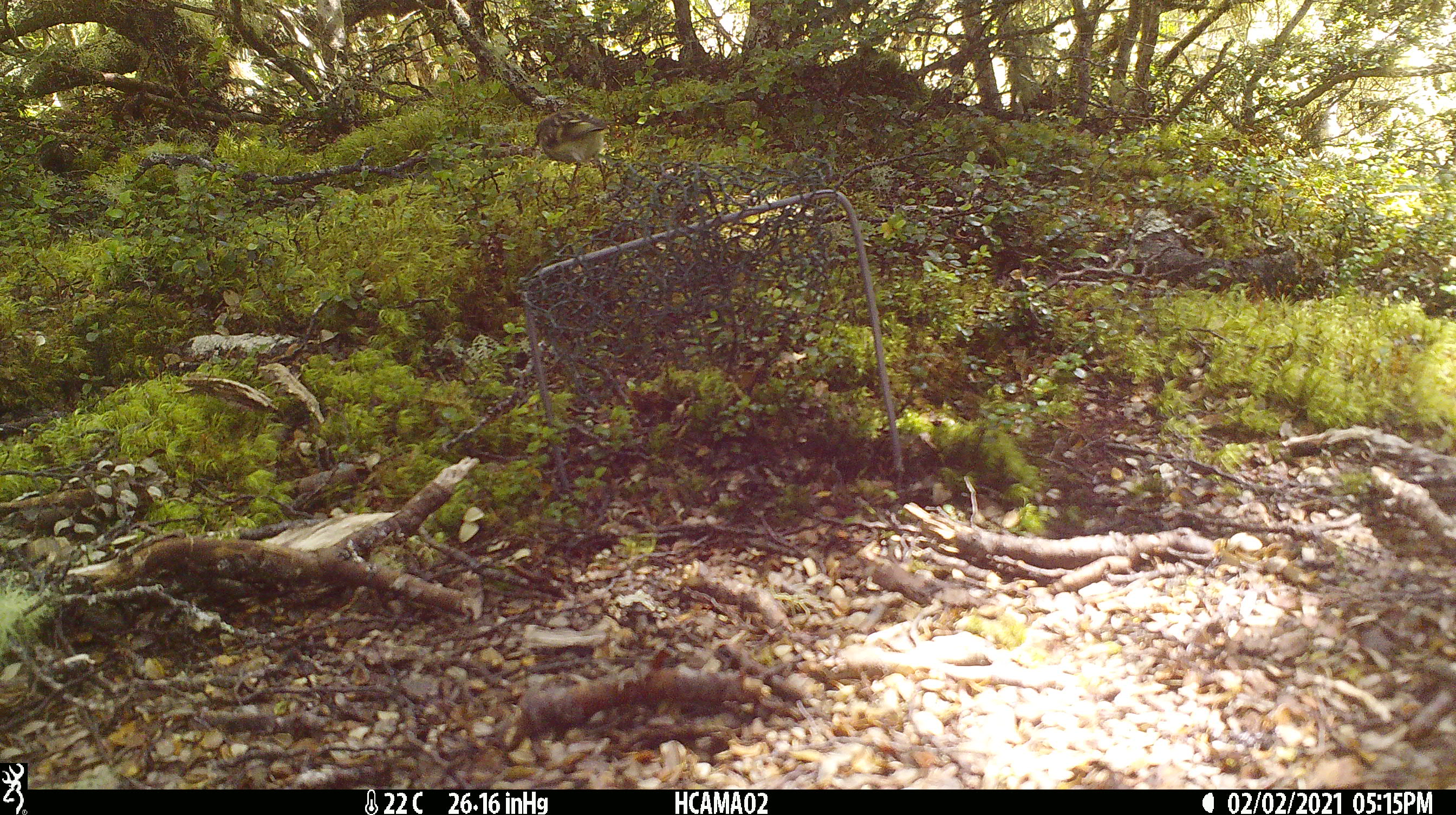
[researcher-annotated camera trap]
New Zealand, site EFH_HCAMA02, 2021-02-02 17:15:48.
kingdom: Animalia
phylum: Chordata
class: Aves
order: Passeriformes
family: Acanthisittidae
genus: Acanthisitta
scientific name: Acanthisitta chloris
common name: rifleman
Rifleman (Acanthisitta chloris).